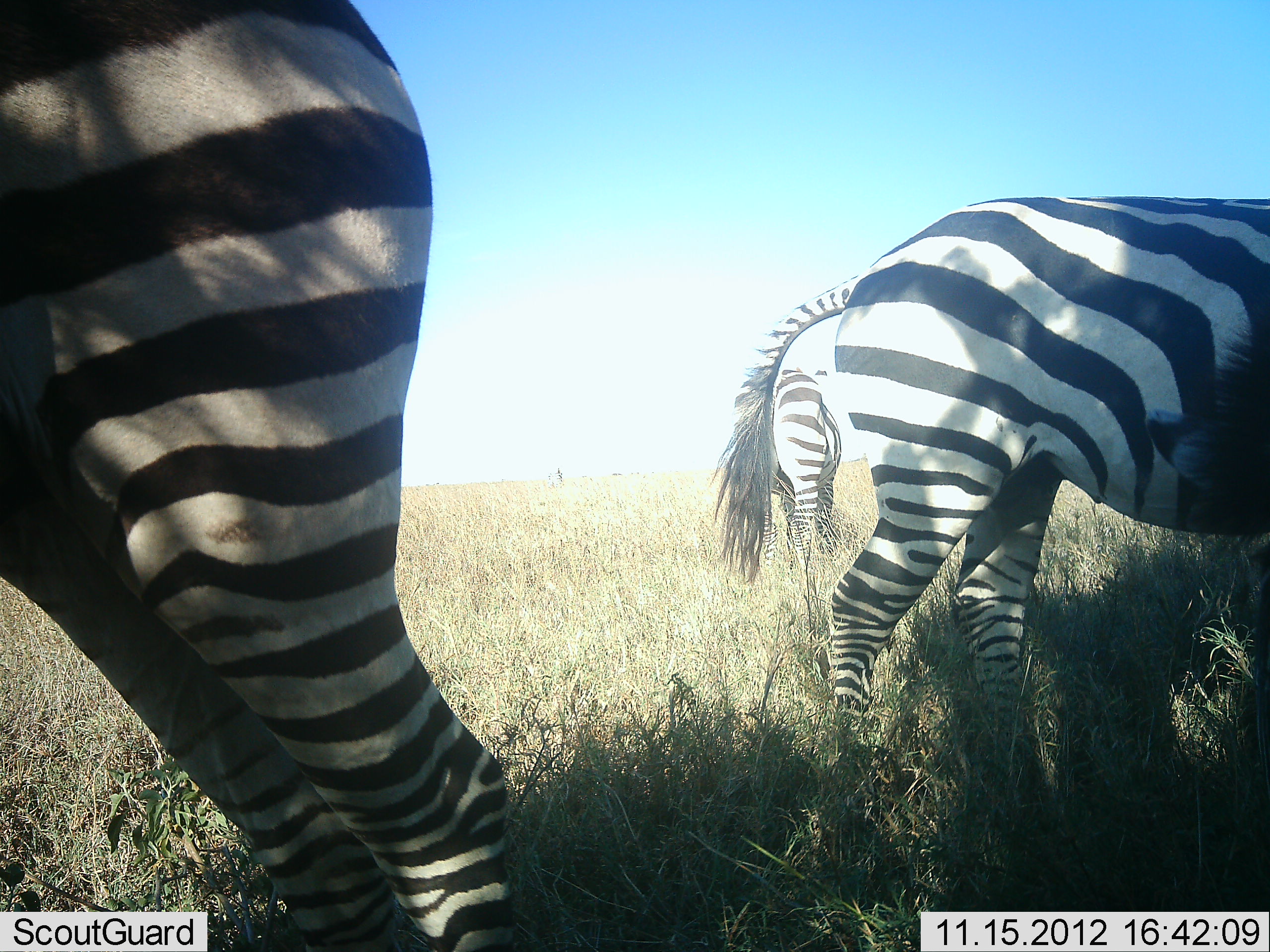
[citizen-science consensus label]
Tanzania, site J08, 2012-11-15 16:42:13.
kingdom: Animalia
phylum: Chordata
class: Mammalia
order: Perissodactyla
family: Equidae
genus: Equus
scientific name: Equus quagga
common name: plains zebra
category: zebra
Zebra (plains zebra) (Equus quagga), count 3. Behavior (volunteer vote fractions): standing 70%, resting 0%, moving 10%, interacting 0%. Young present (vote fraction): 0%. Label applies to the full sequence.